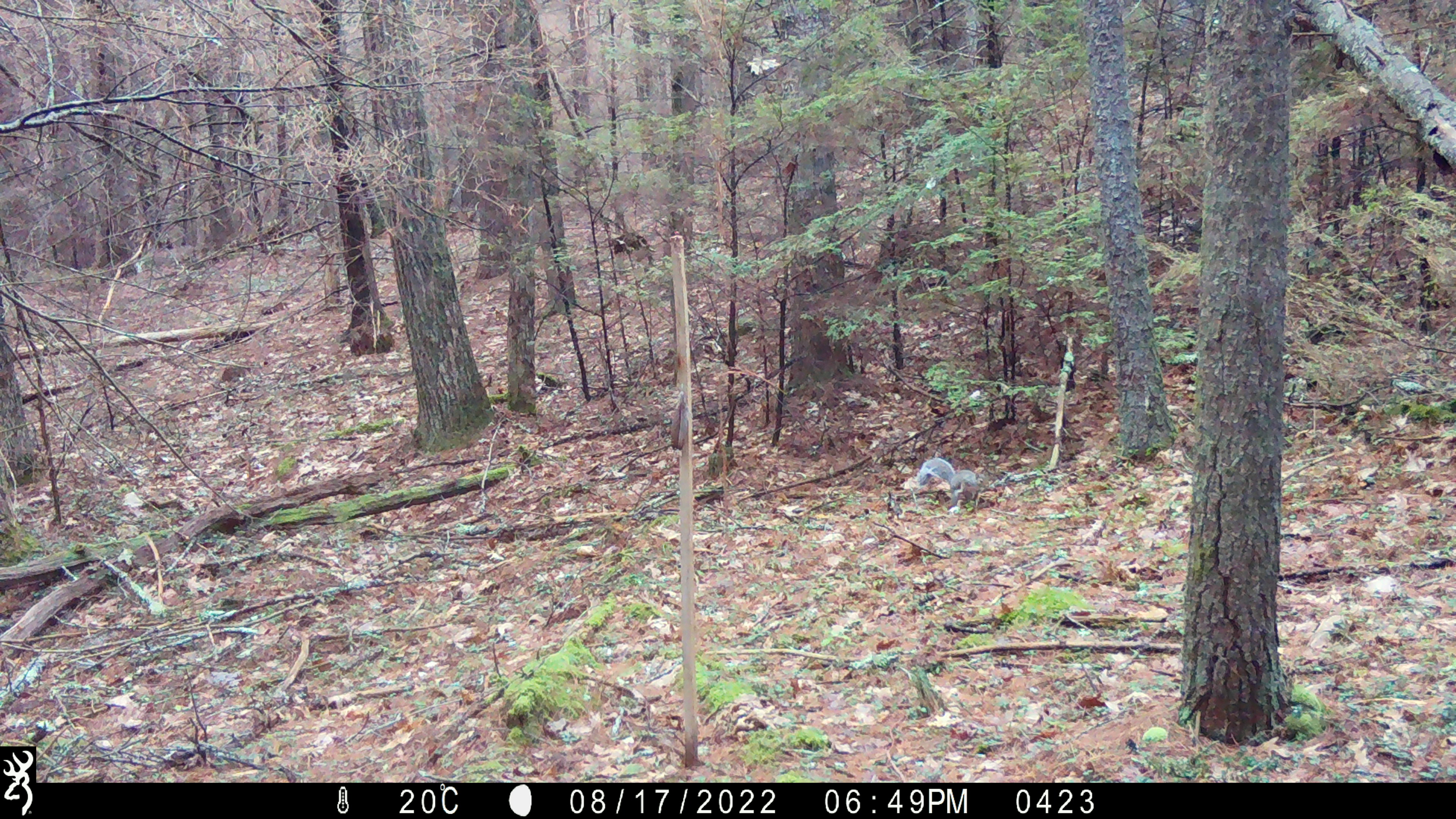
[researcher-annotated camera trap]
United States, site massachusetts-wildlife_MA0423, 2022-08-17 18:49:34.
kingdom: Animalia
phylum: Chordata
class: Mammalia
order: Rodentia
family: Sciuridae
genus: Sciurus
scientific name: Sciurus carolinensis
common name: gray squirrel